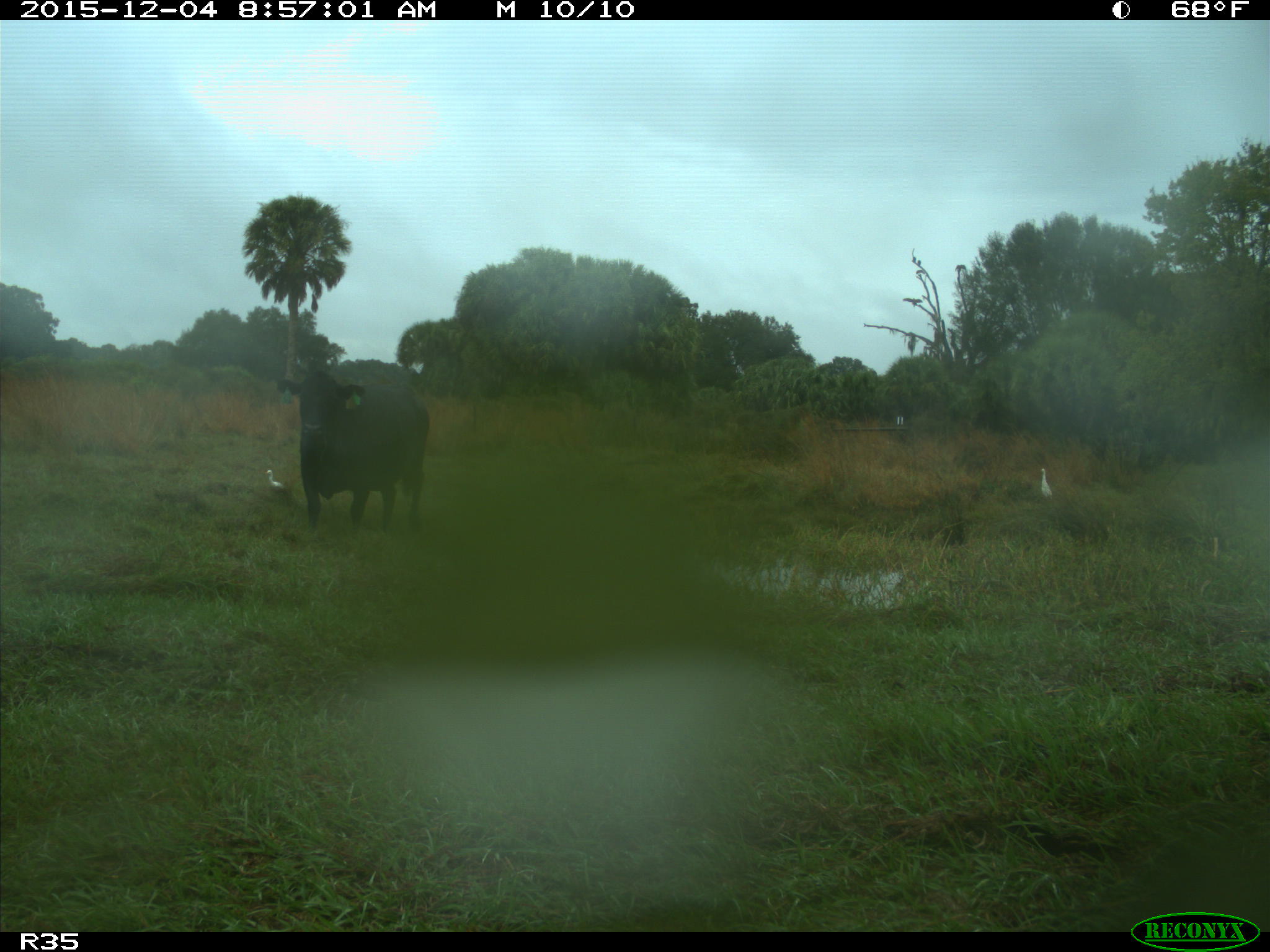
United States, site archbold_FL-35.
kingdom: Animalia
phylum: Chordata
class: Mammalia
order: Artiodactyla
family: Bovidae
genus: Bos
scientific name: Bos taurus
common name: domestic cow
Bos taurus (domestic cow).